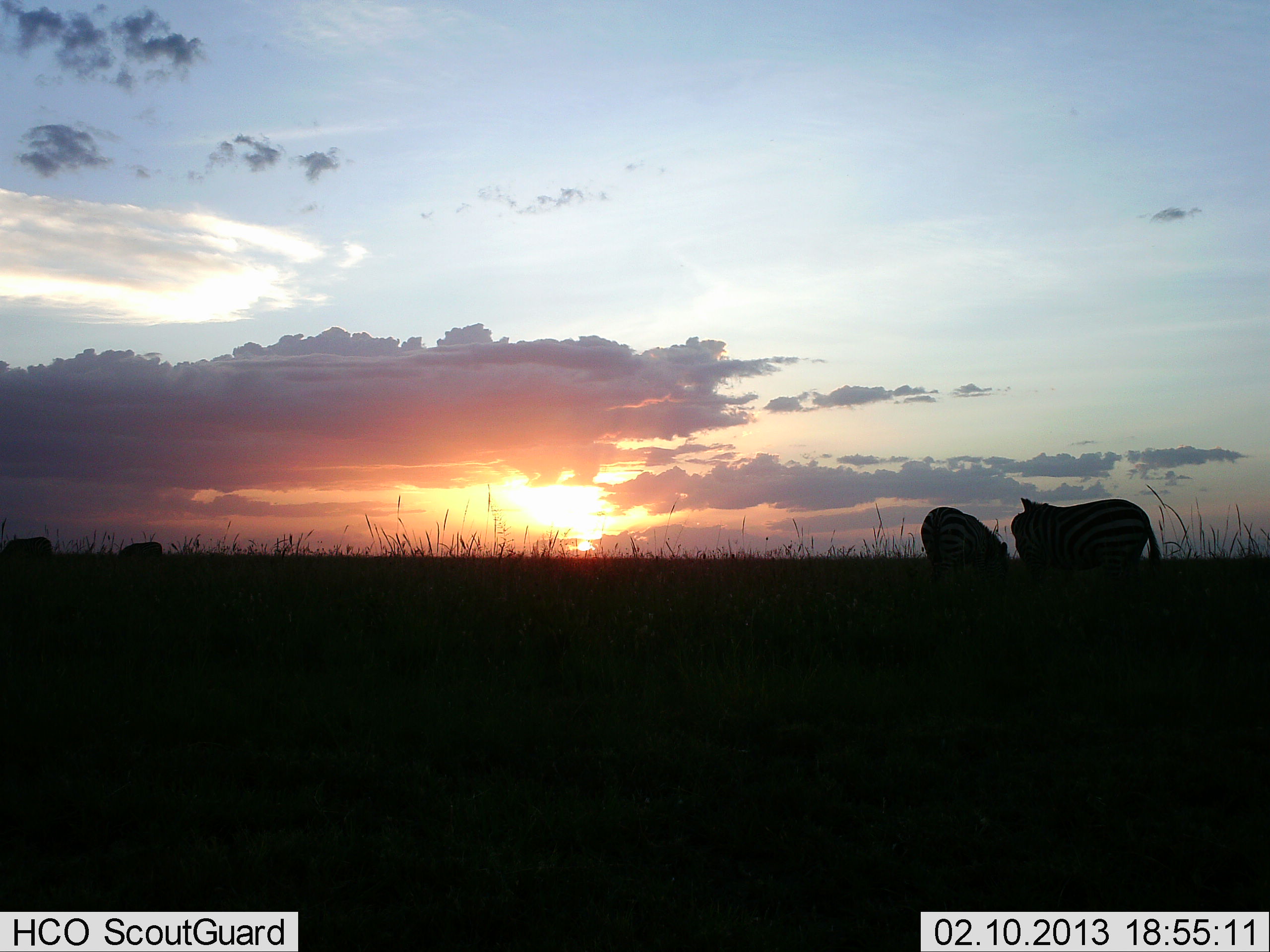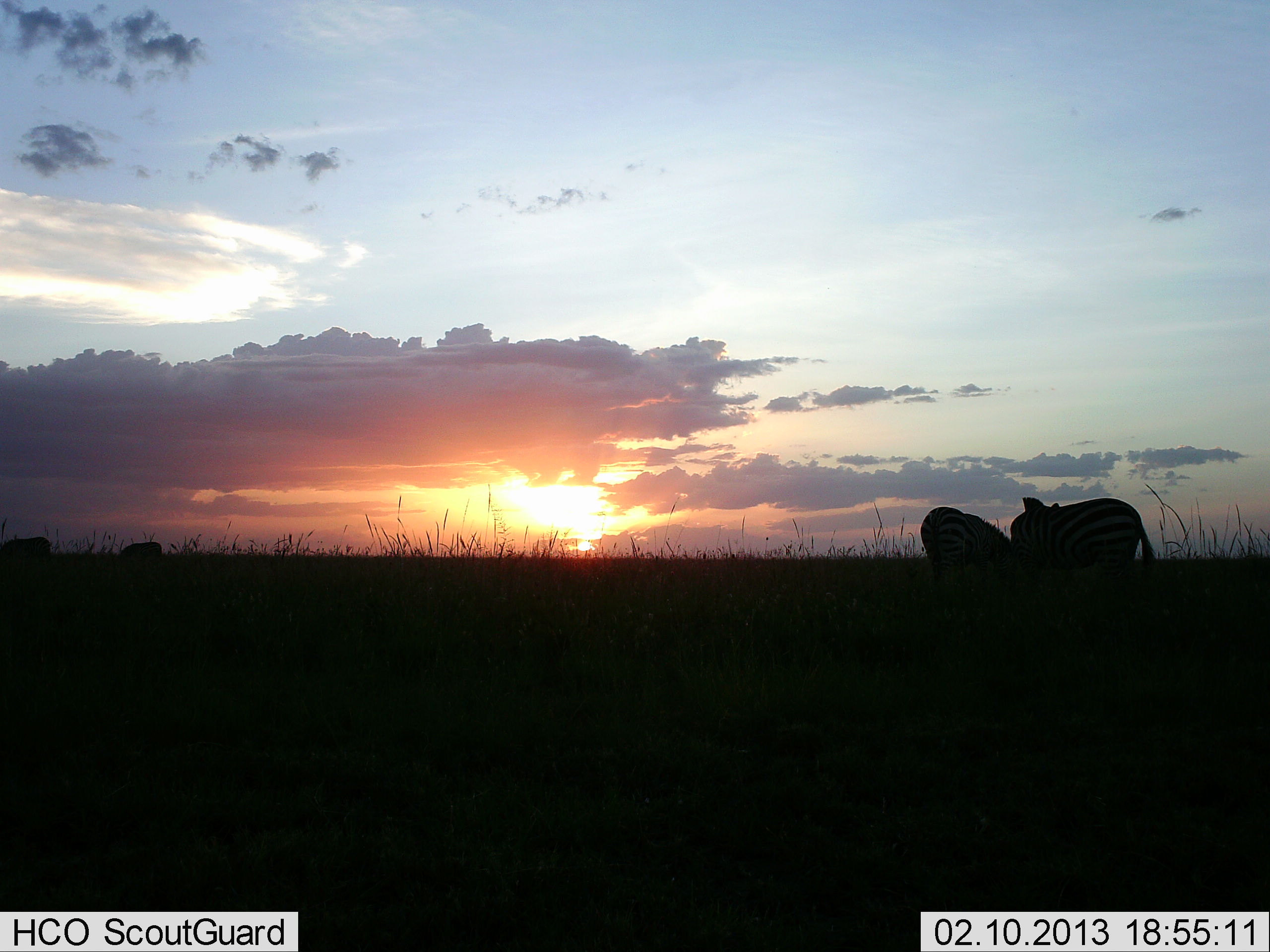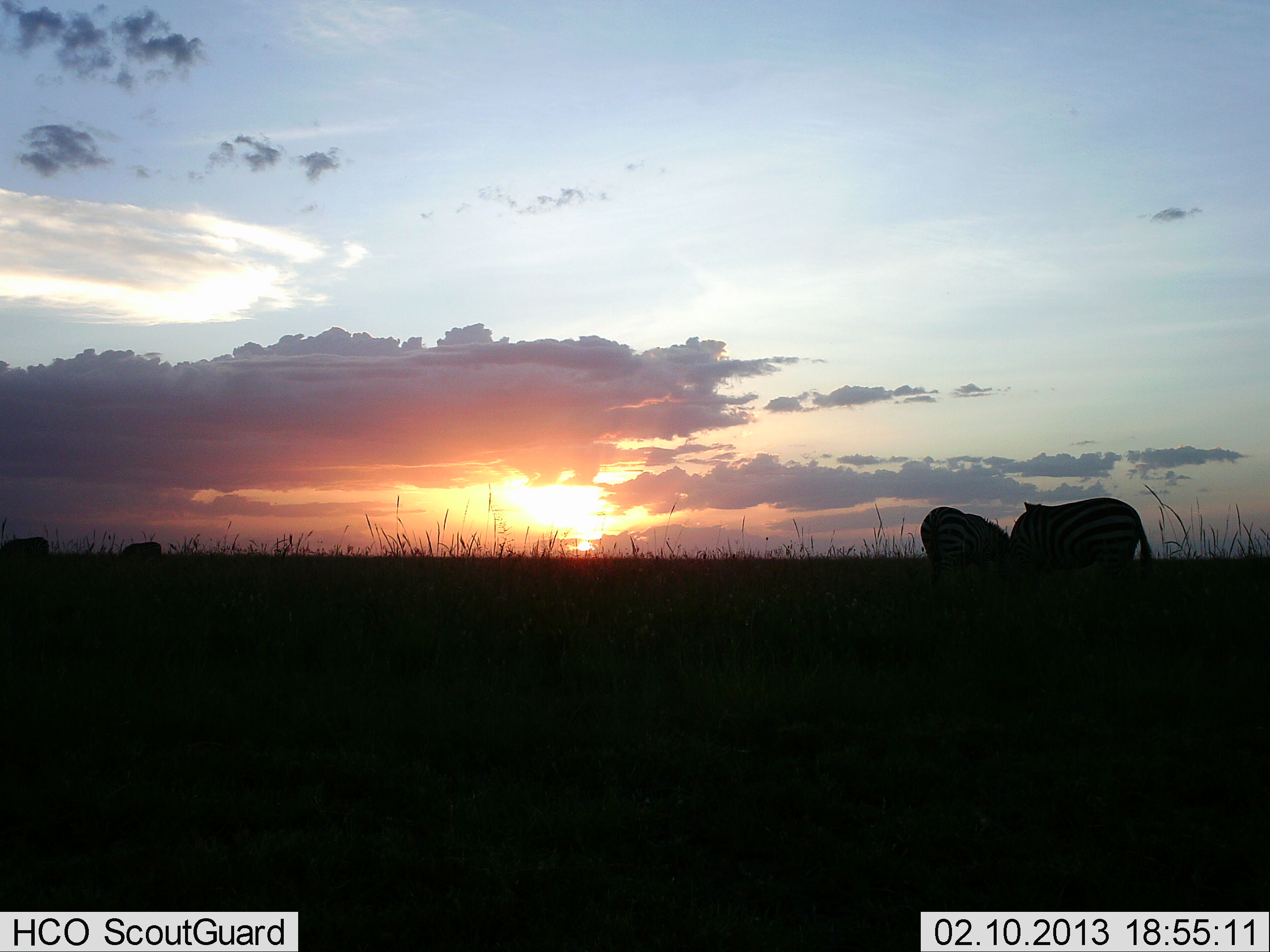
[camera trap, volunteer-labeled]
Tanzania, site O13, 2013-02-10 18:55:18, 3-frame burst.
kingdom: Animalia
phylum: Chordata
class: Mammalia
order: Perissodactyla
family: Equidae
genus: Equus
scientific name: Equus quagga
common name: plains zebra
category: zebra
Zebra (plains zebra) (Equus quagga), count 4. Behavior (volunteer vote fractions): standing 36%, resting 7%, moving 0%, interacting 7%. Young present (vote fraction): 0%. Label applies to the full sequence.